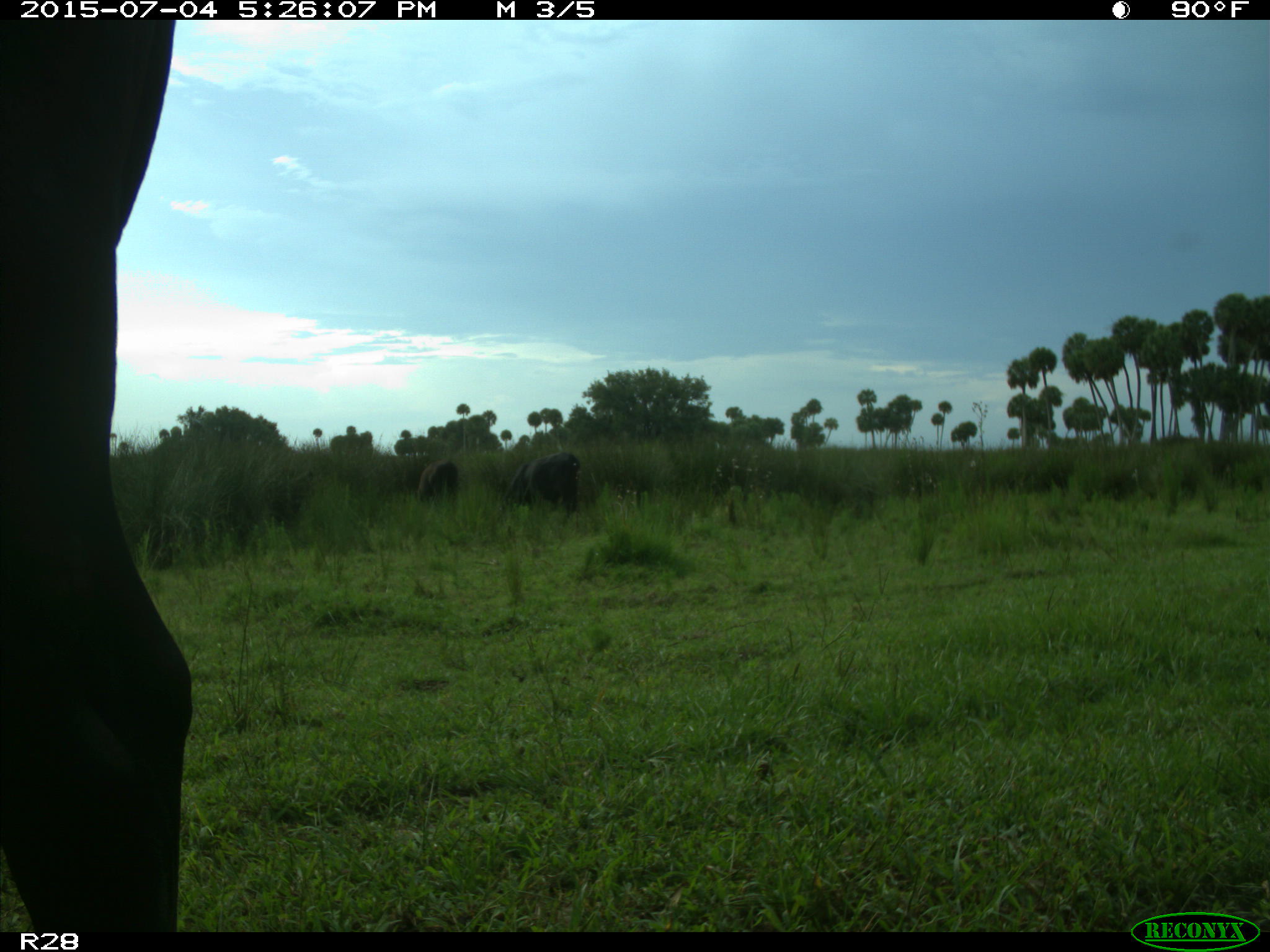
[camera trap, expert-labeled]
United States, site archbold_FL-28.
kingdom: Animalia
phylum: Chordata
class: Mammalia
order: Artiodactyla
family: Bovidae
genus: Bos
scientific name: Bos taurus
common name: domestic cow